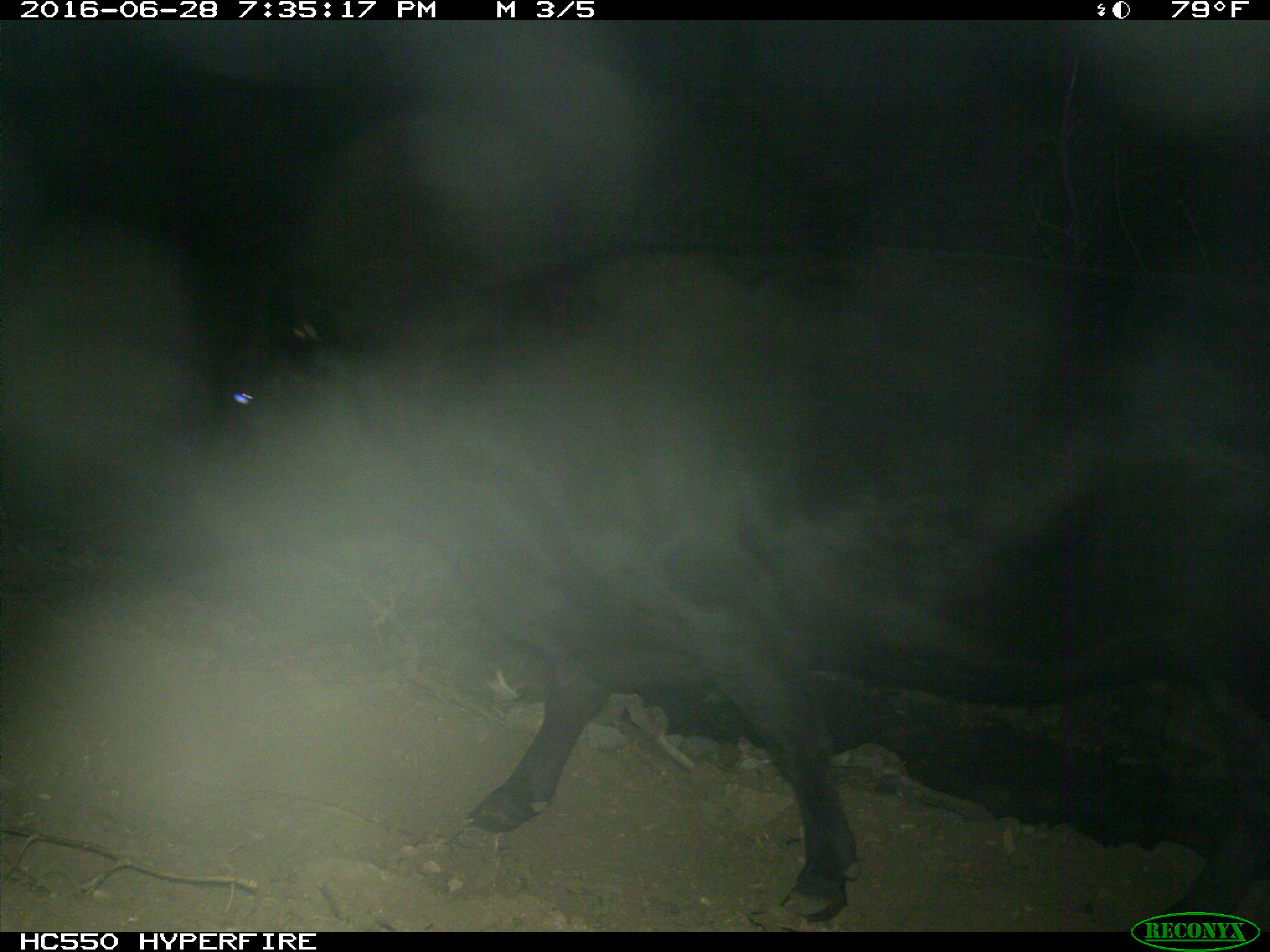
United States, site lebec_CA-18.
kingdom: Animalia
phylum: Chordata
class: Mammalia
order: Artiodactyla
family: Bovidae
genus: Bos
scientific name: Bos taurus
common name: domestic cow